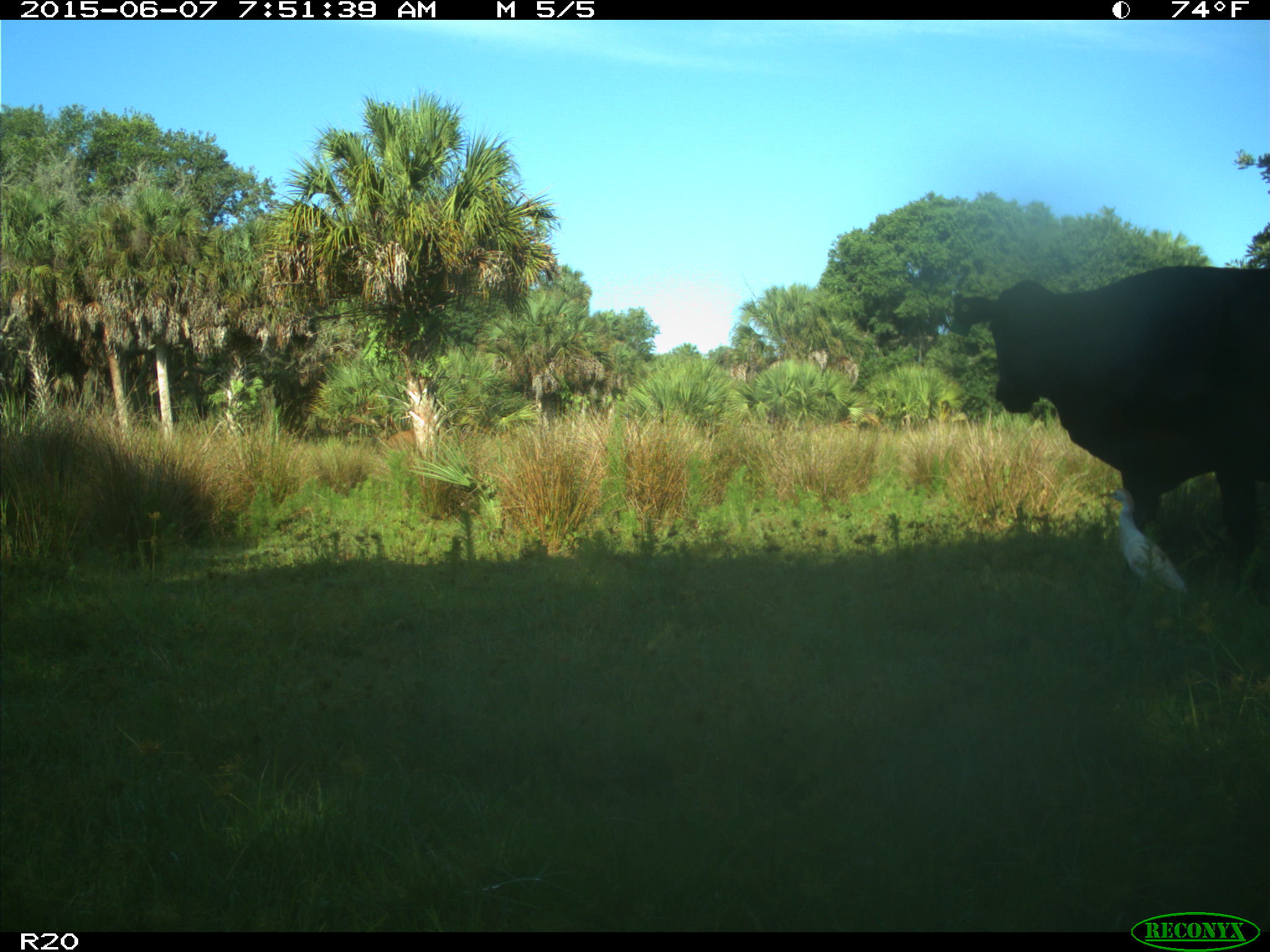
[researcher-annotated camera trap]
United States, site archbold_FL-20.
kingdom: Animalia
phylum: Chordata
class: Mammalia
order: Artiodactyla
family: Bovidae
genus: Bos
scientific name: Bos taurus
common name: domestic cow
Bos taurus (domestic cow).